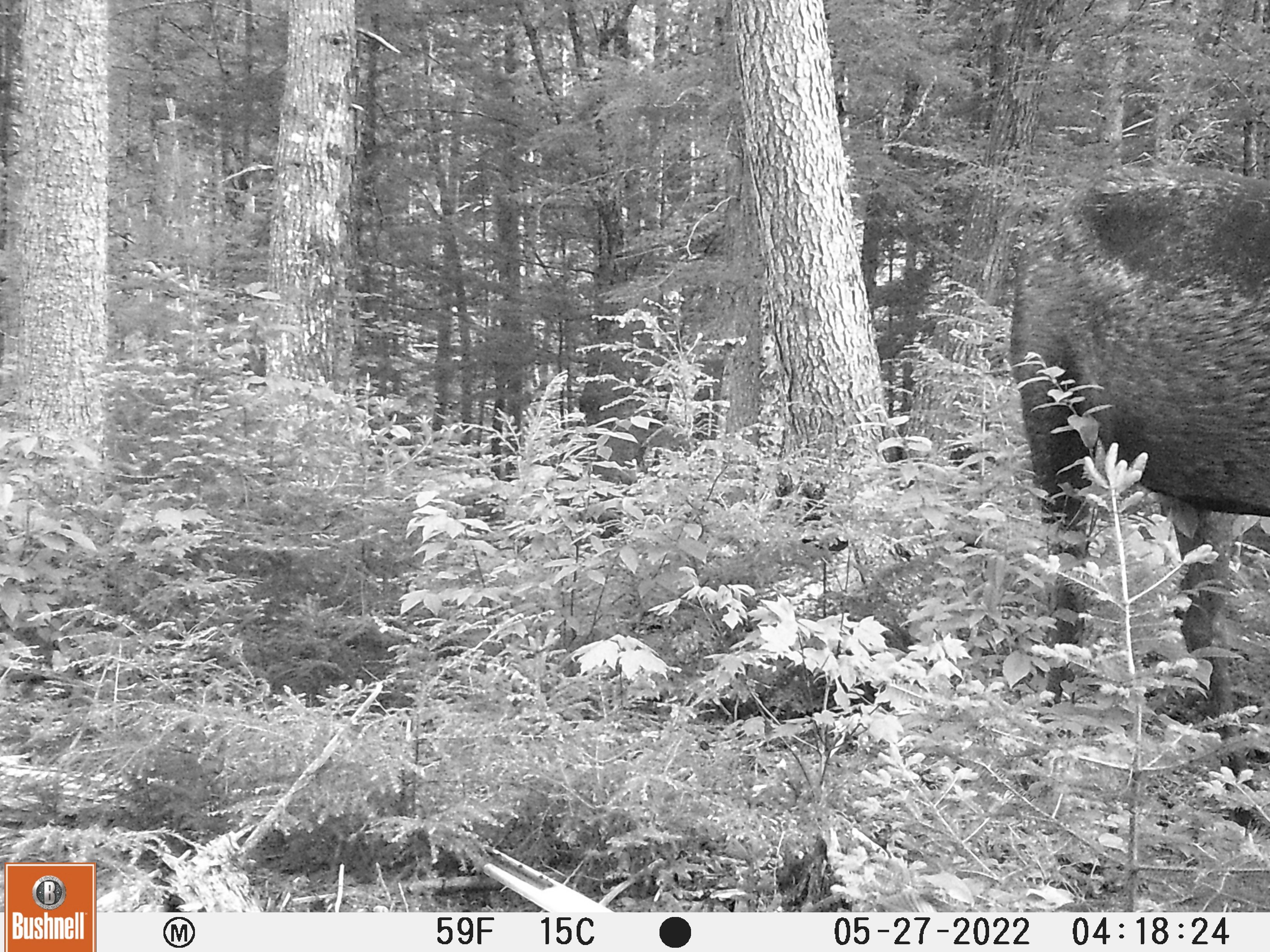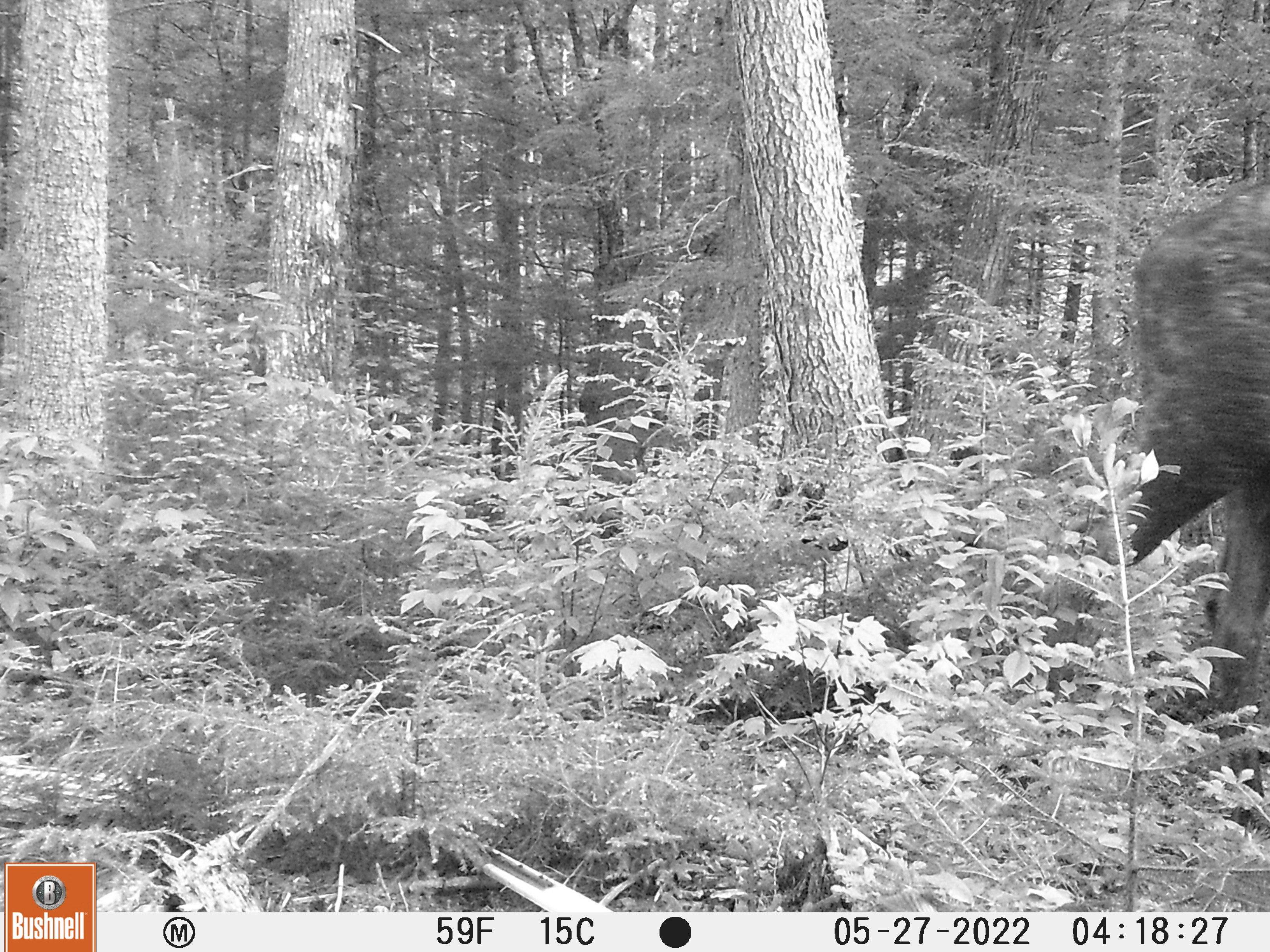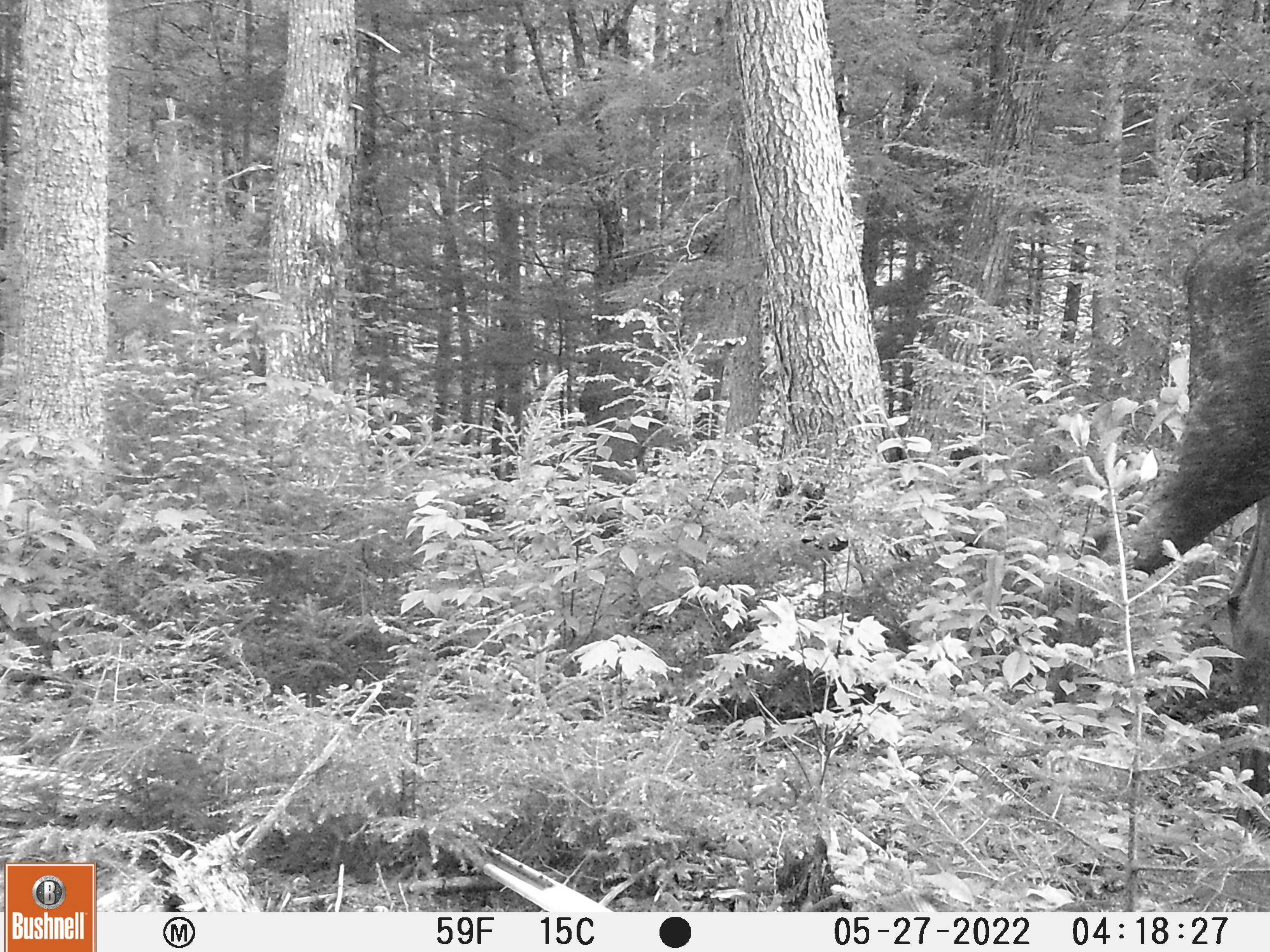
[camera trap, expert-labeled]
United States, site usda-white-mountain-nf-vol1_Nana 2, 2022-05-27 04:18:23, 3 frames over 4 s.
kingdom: Animalia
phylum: Chordata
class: Mammalia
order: Artiodactyla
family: Cervidae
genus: Alces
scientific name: Alces alces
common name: moose